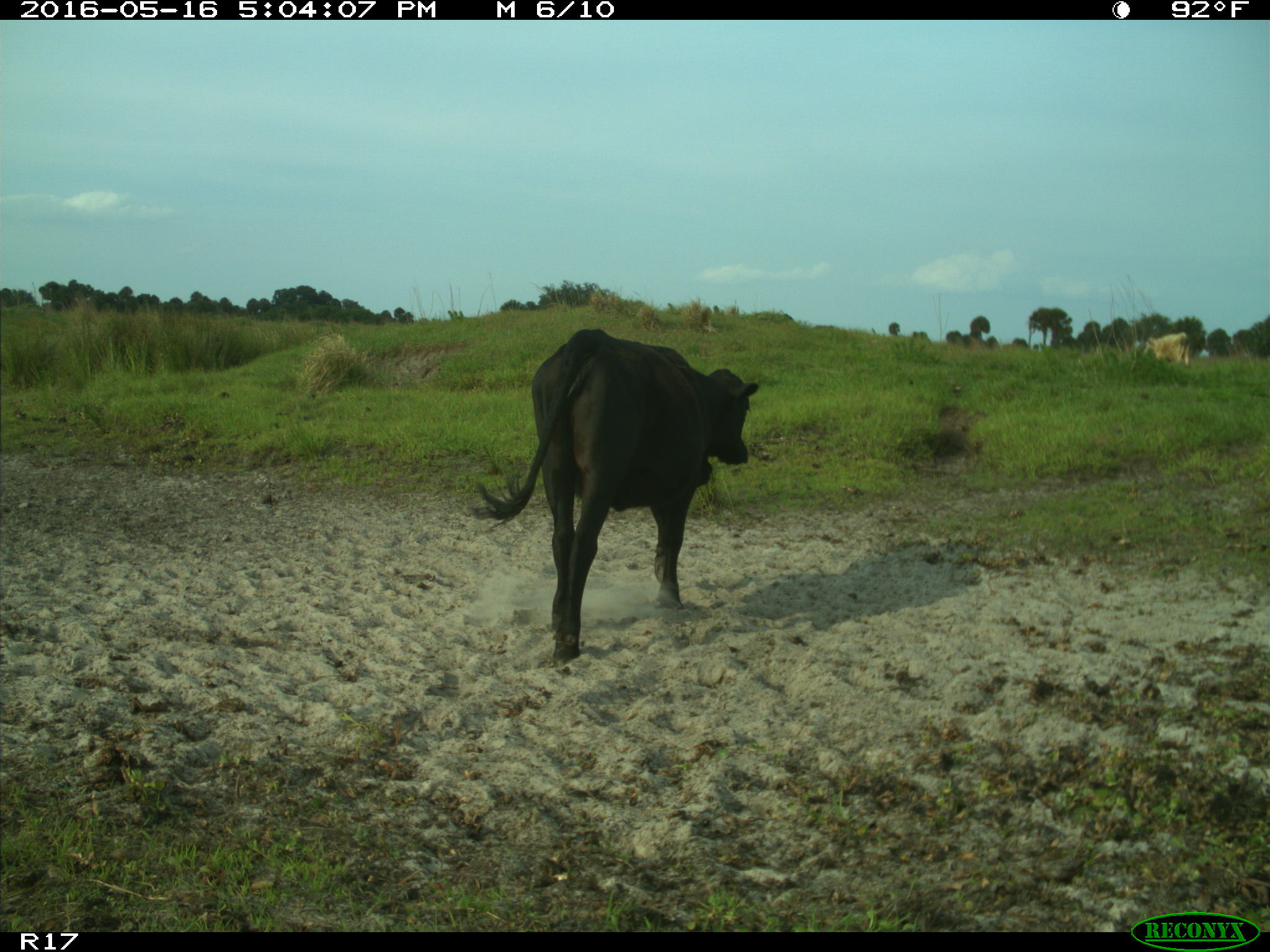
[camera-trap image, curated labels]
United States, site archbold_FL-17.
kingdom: Animalia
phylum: Chordata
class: Mammalia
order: Artiodactyla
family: Bovidae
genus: Bos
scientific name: Bos taurus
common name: domestic cow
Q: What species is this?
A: Bos taurus (domestic cow).